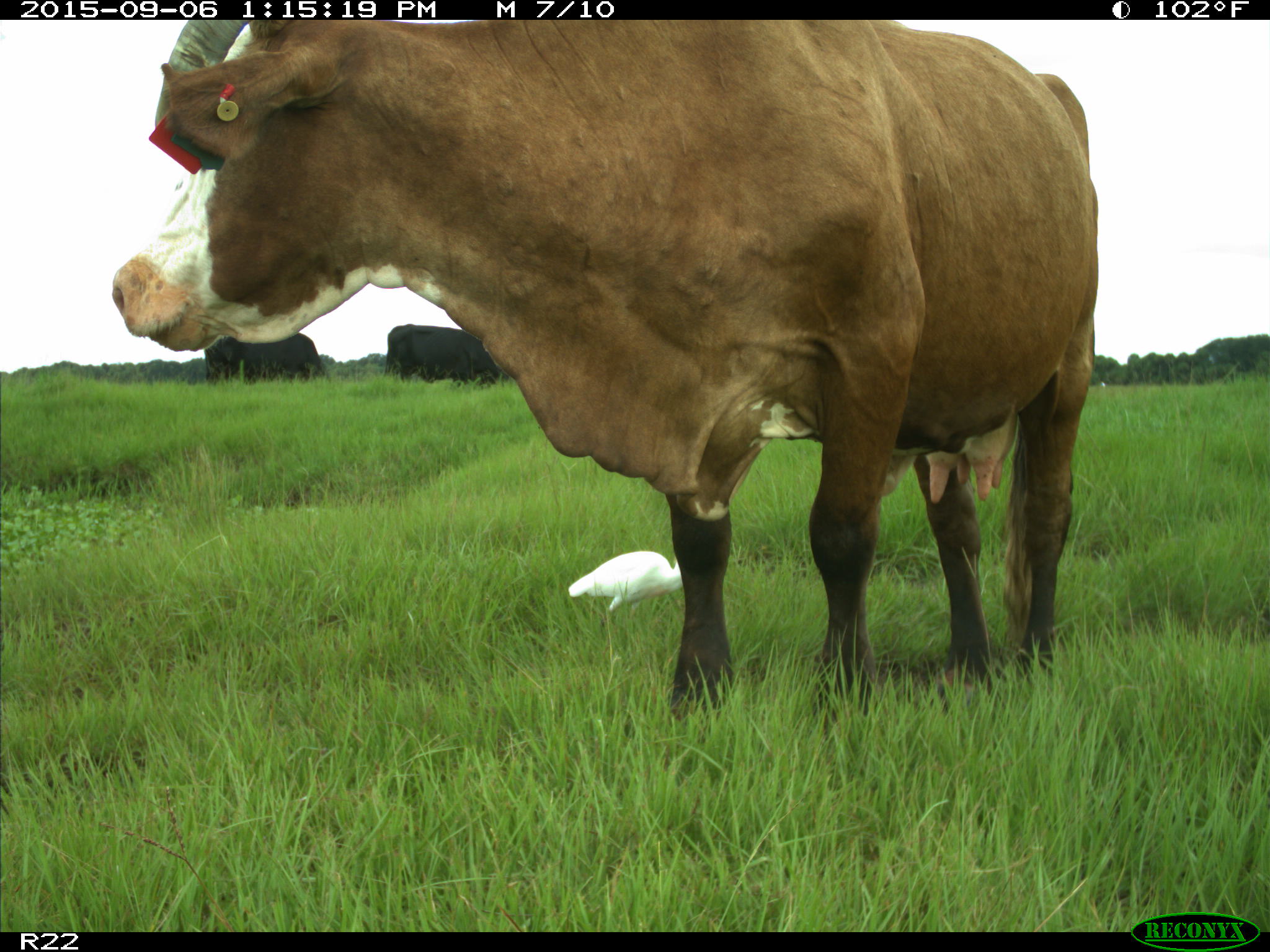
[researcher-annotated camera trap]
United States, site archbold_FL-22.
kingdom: Animalia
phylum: Chordata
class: Mammalia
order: Artiodactyla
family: Bovidae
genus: Bos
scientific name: Bos taurus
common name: domestic cow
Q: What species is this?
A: Bos taurus (domestic cow).